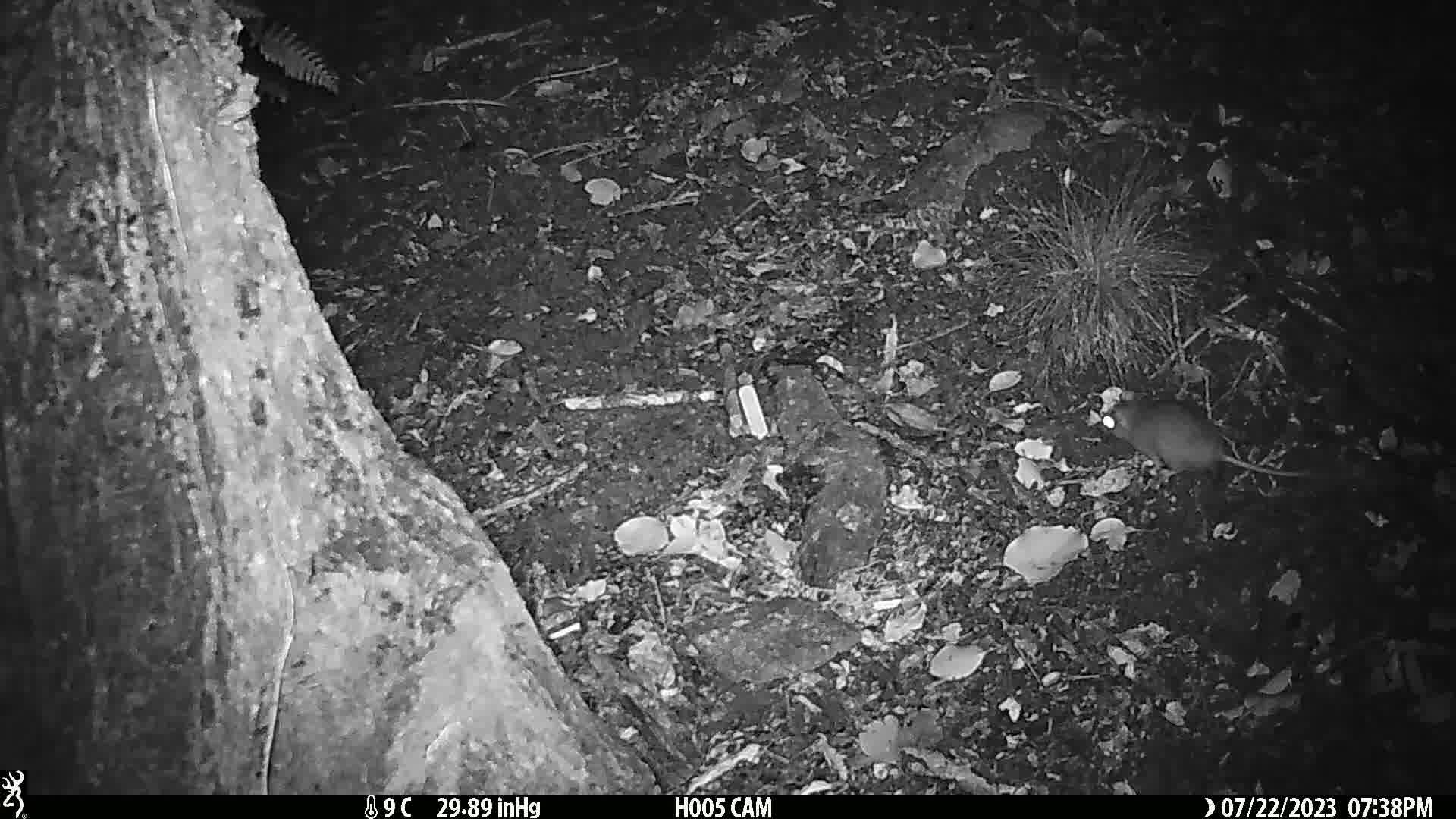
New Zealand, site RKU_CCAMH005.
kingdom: Animalia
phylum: Chordata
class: Mammalia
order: Rodentia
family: Muridae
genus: Rattus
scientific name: Rattus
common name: rat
Rat (Rattus).